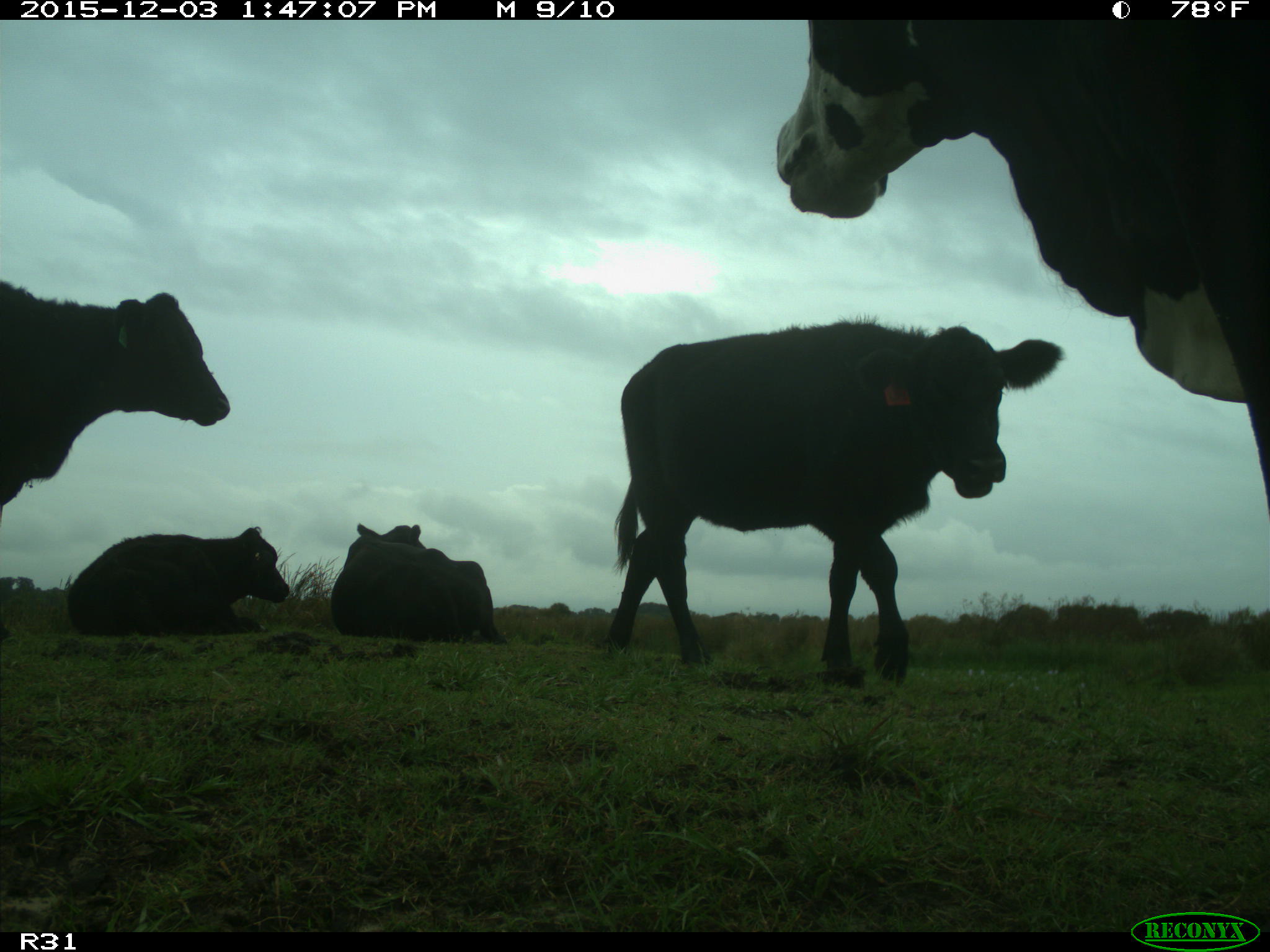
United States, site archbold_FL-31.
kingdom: Animalia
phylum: Chordata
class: Mammalia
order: Artiodactyla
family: Bovidae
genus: Bos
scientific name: Bos taurus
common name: domestic cow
Bos taurus (domestic cow).